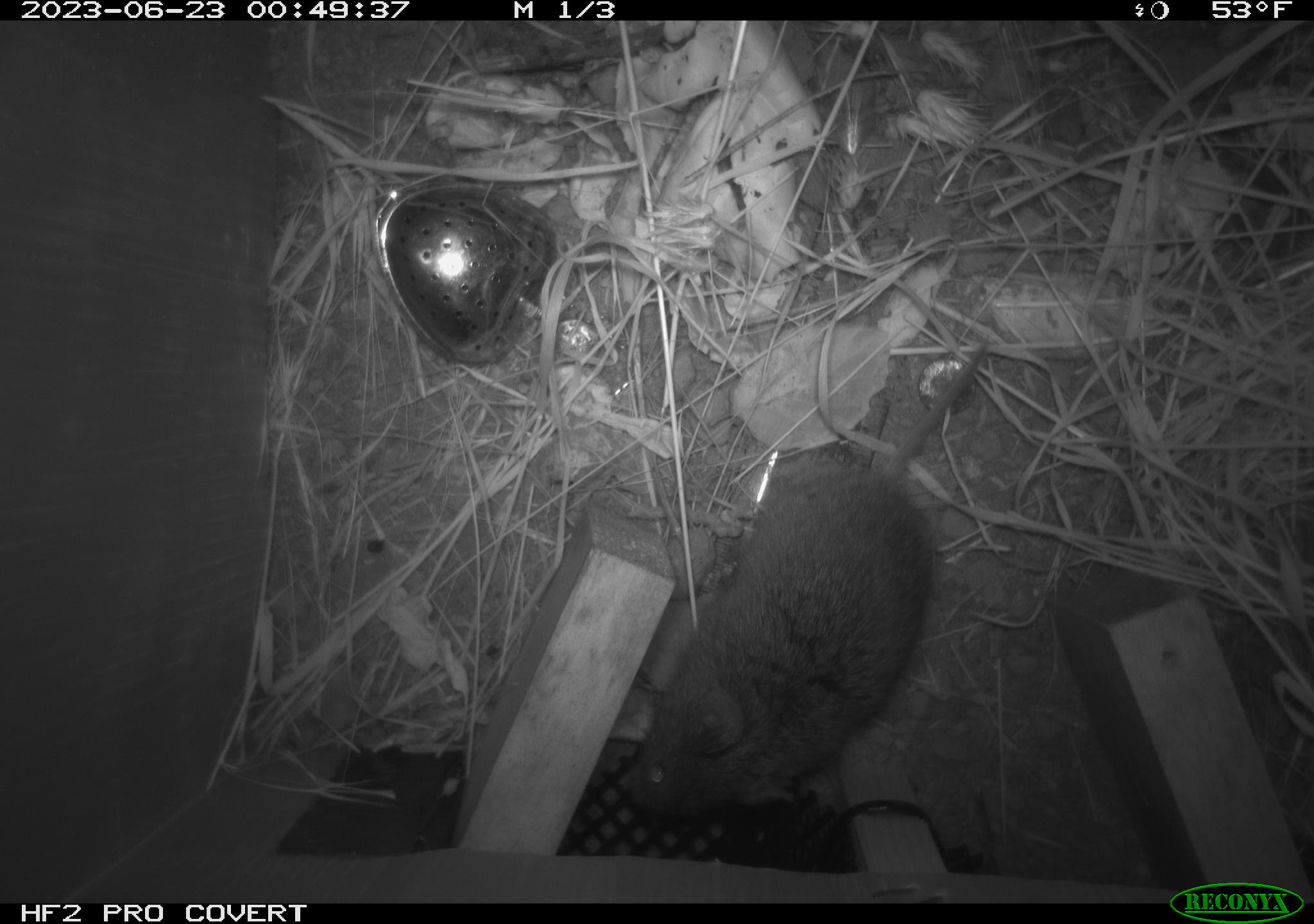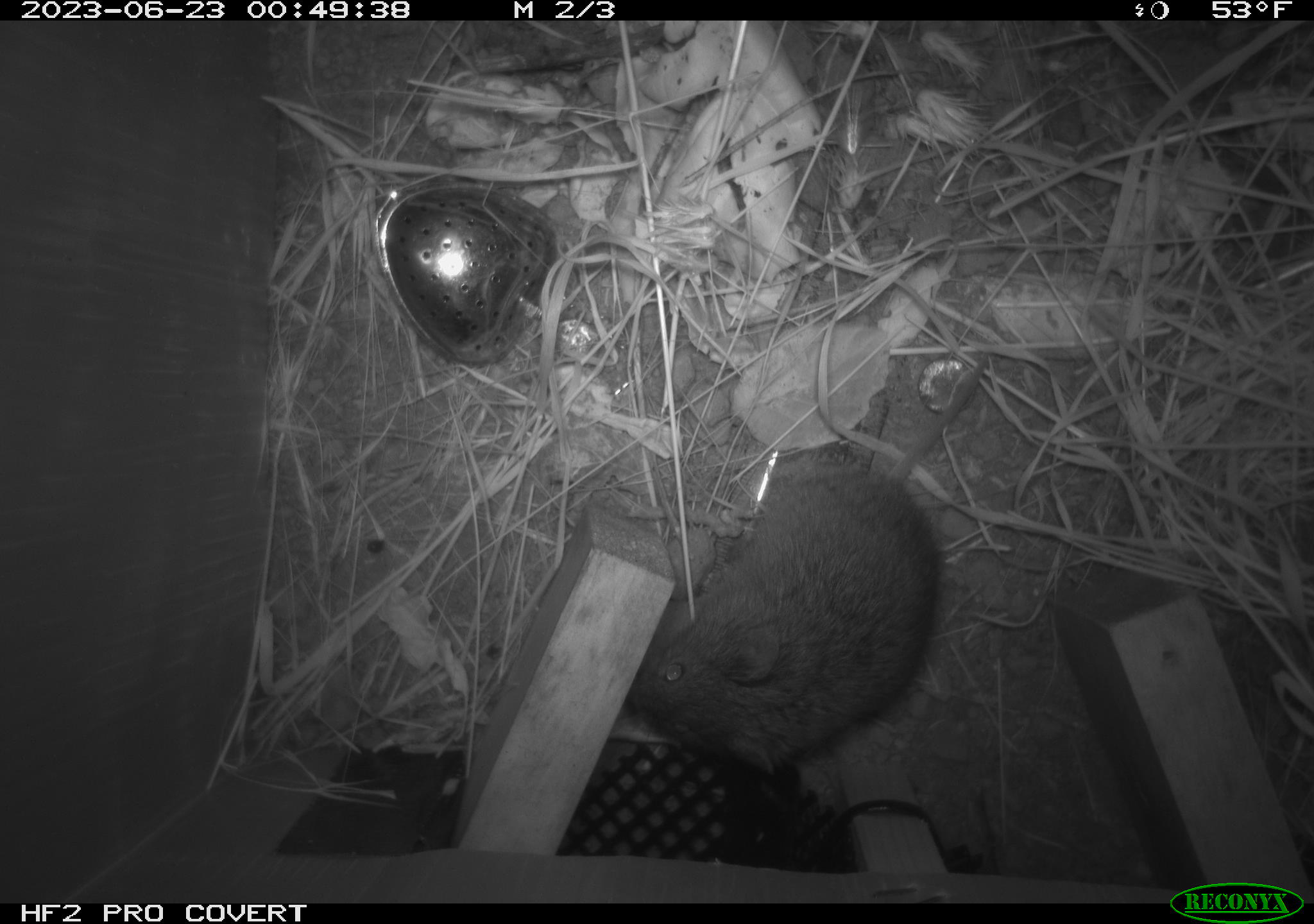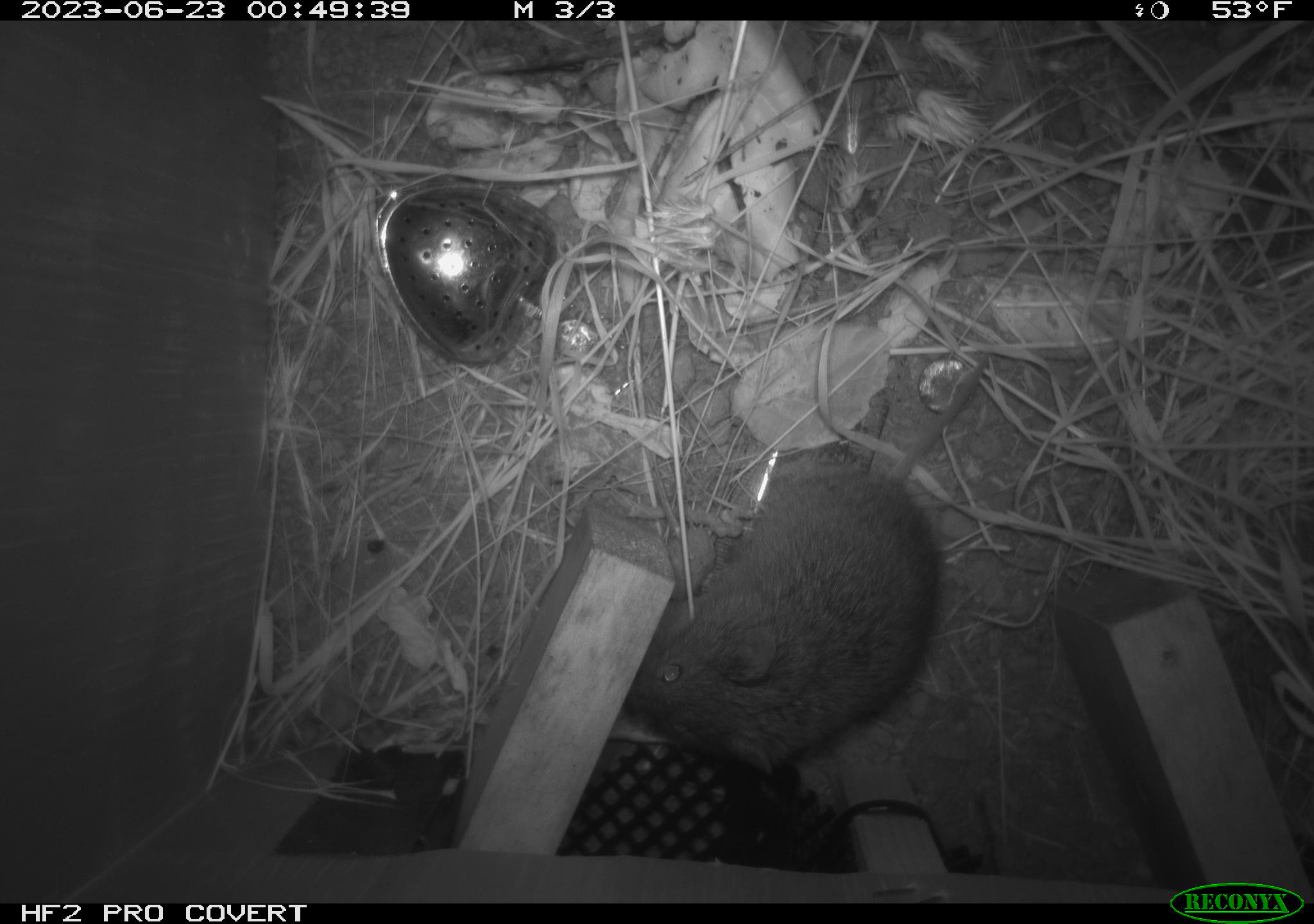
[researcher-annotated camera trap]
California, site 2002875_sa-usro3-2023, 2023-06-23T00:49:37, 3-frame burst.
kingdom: Animalia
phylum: Chordata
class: Mammalia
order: Rodentia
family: Cricetidae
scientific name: Arvicolinae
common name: voles, lemmings, and muskrats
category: arvicolinae subfamily